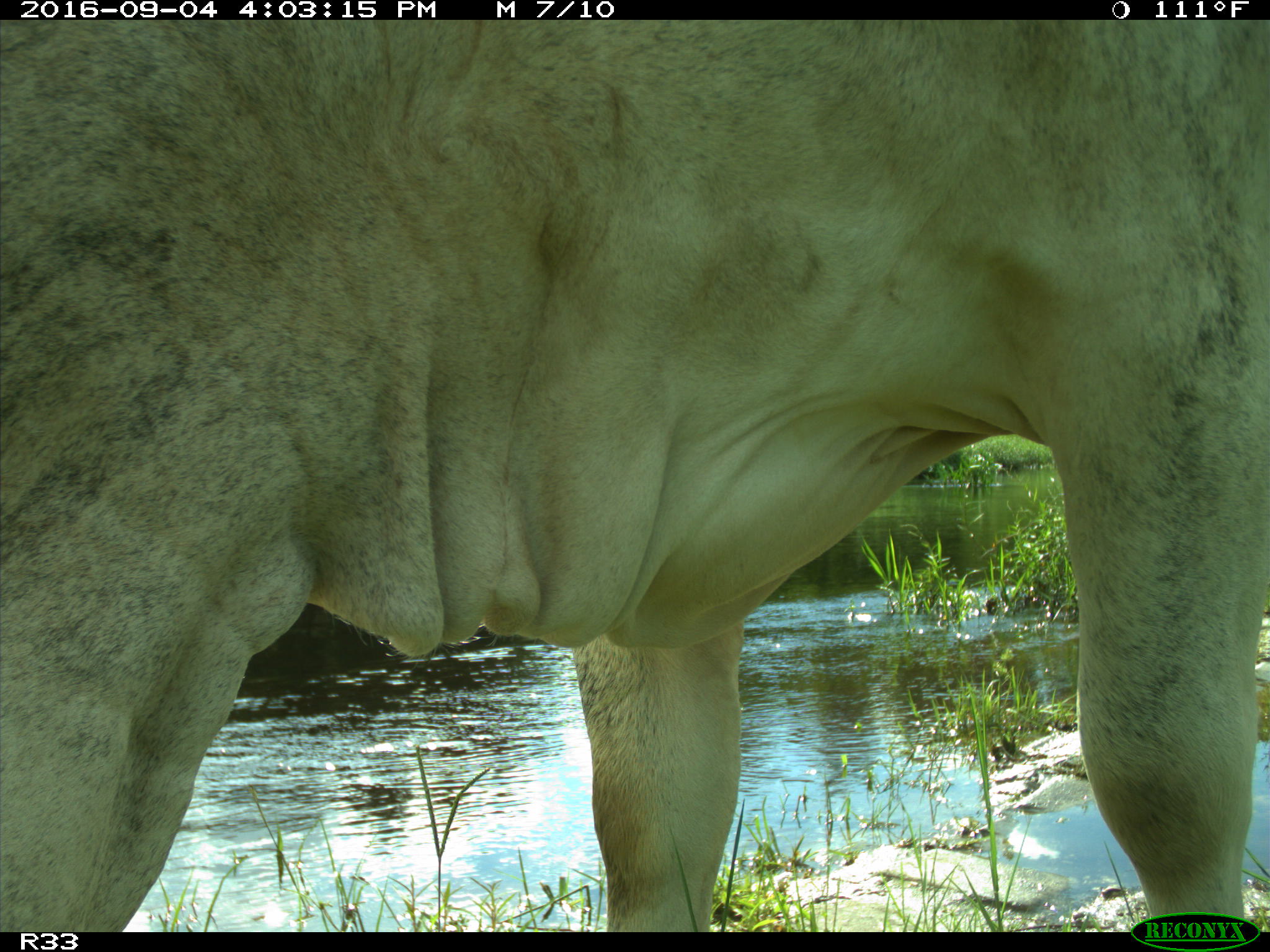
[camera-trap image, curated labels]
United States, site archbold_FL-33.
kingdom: Animalia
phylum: Chordata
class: Mammalia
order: Artiodactyla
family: Bovidae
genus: Bos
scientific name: Bos taurus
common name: domestic cow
Bos taurus (domestic cow).